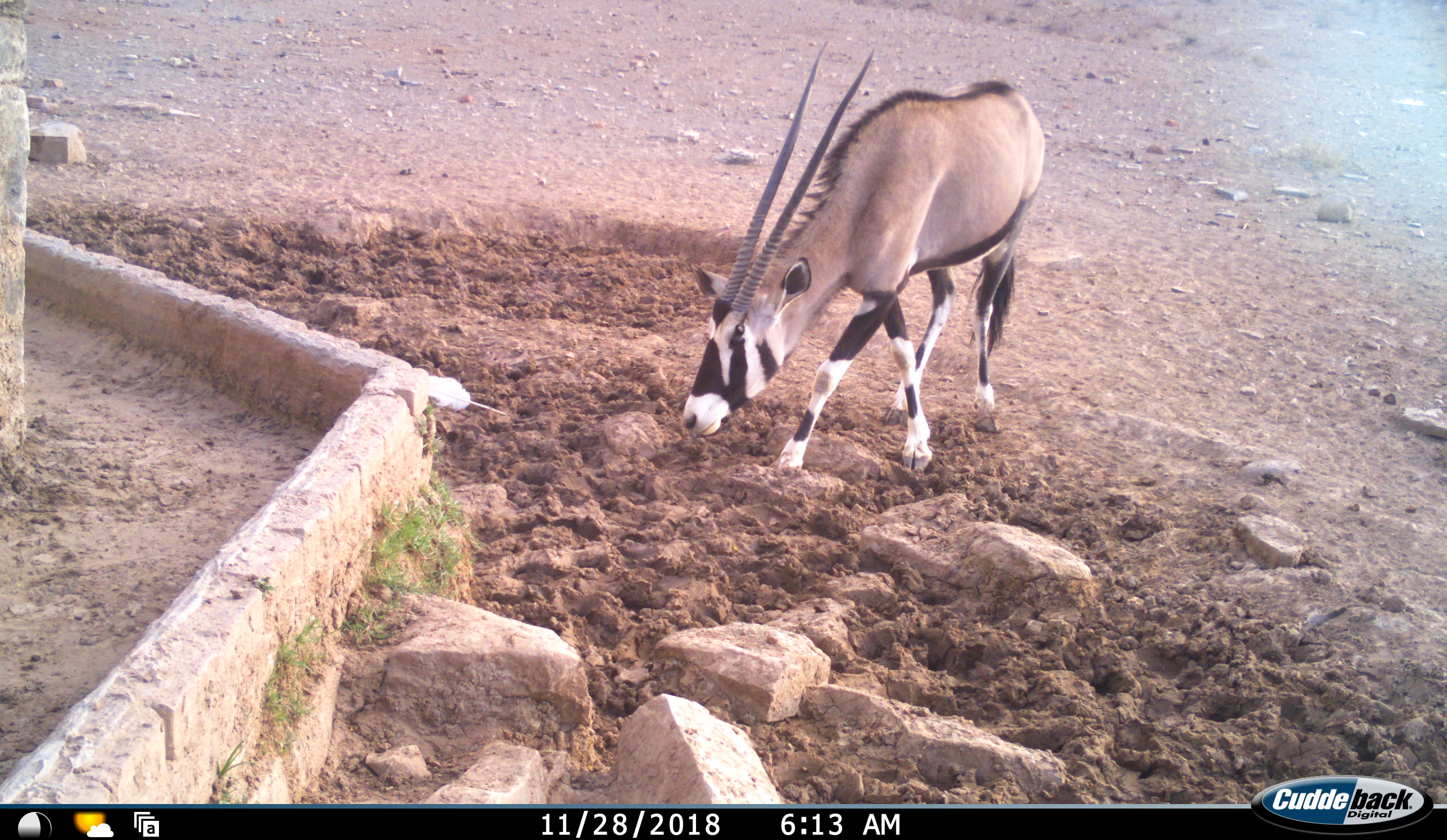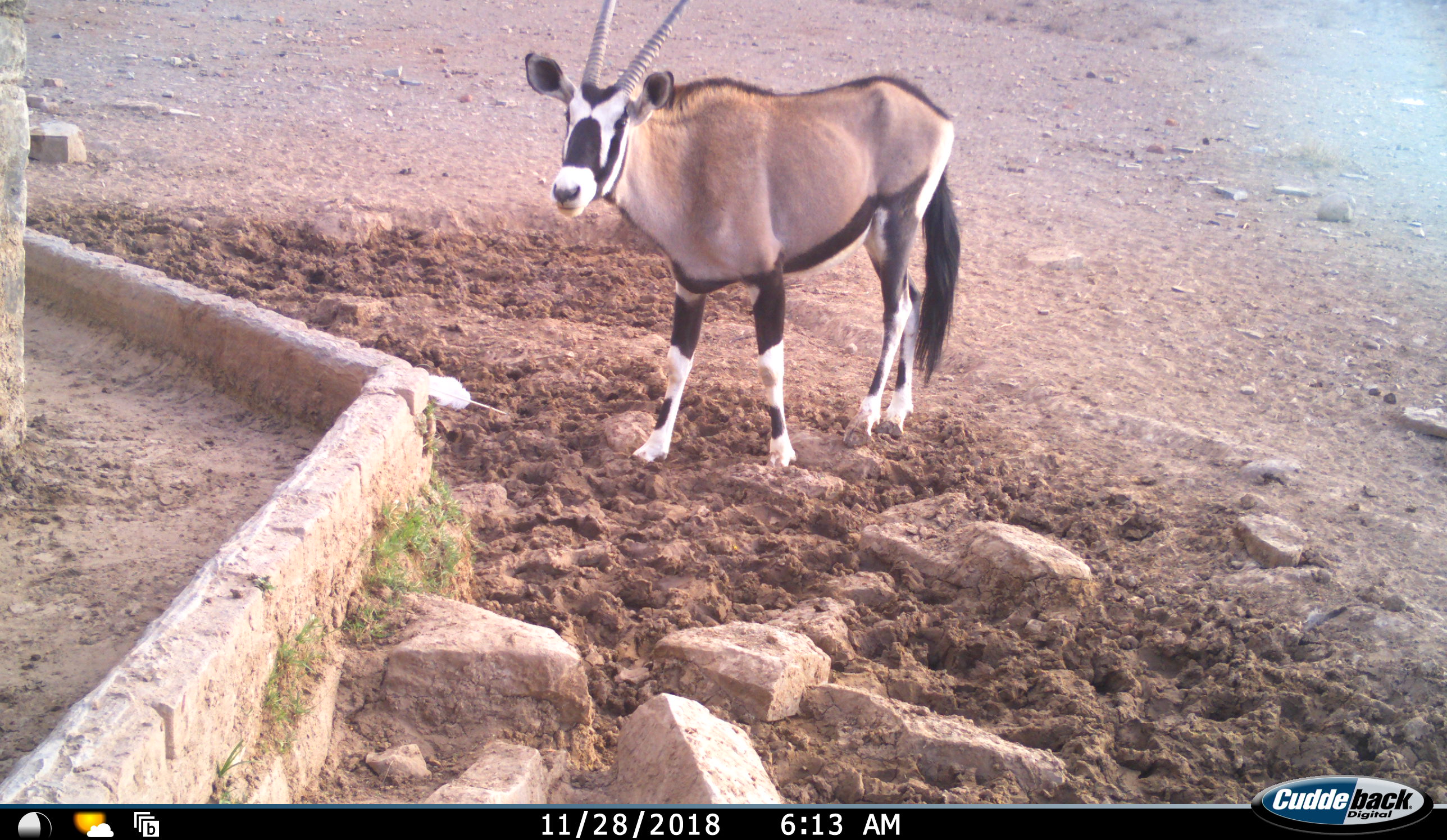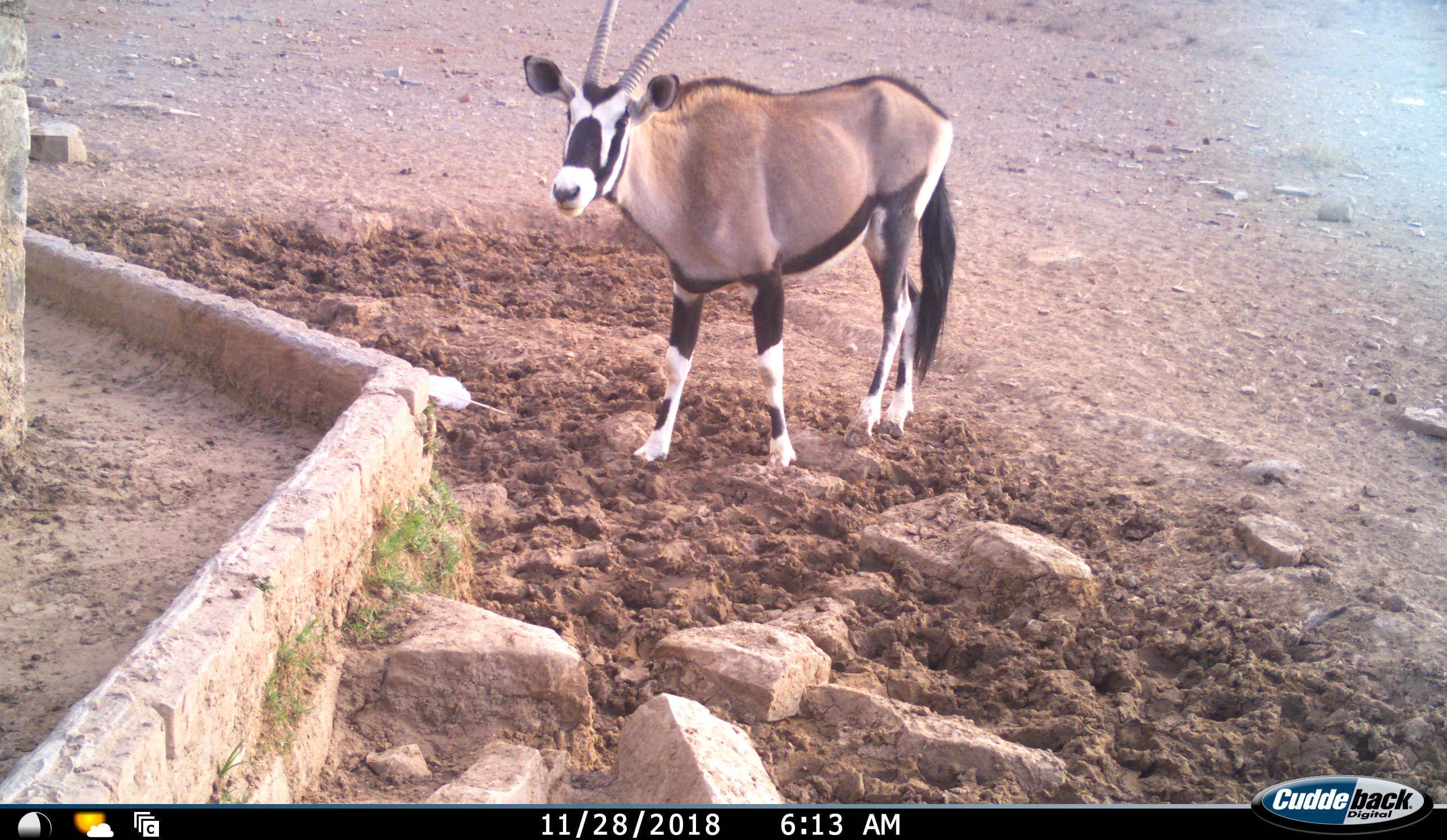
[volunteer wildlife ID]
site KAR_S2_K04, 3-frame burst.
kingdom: Animalia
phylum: Chordata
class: Mammalia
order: Artiodactyla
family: Bovidae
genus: Oryx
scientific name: Oryx gazella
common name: gemsbok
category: oryx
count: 1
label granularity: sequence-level